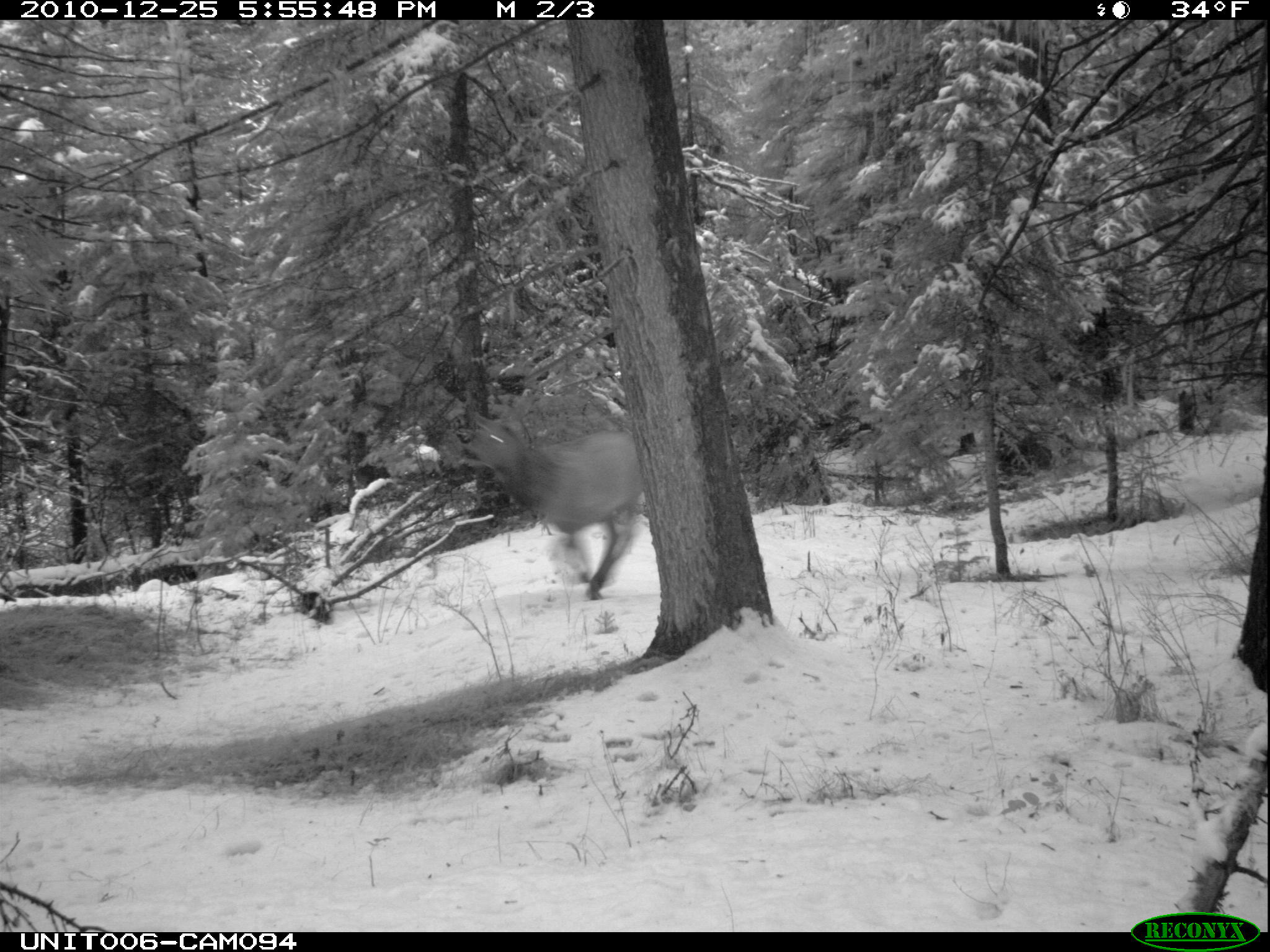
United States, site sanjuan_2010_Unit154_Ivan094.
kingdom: Animalia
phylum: Chordata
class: Mammalia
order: Artiodactyla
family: Cervidae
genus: Cervus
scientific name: Cervus elaphus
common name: red deer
Cervus elaphus (red deer).